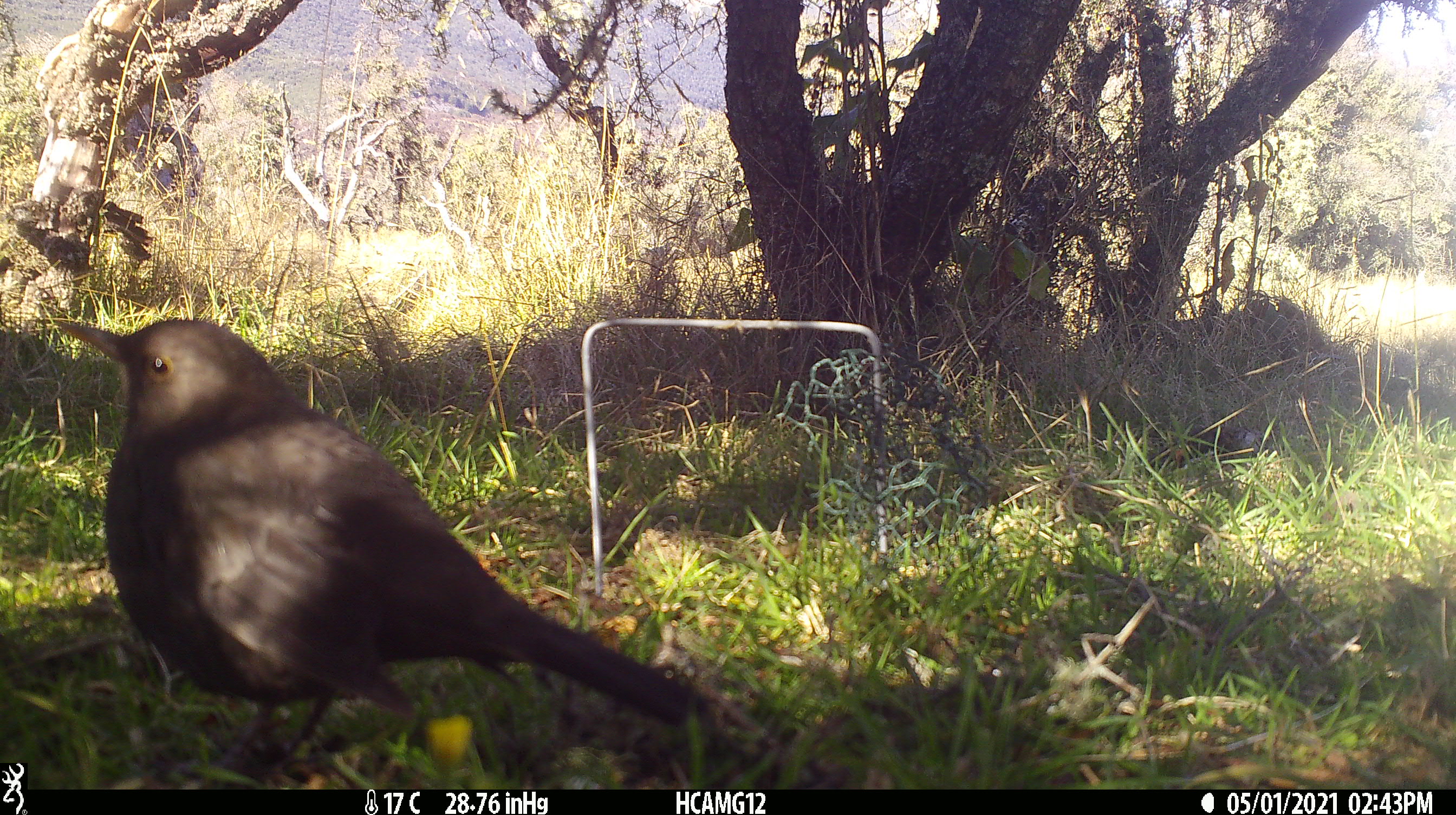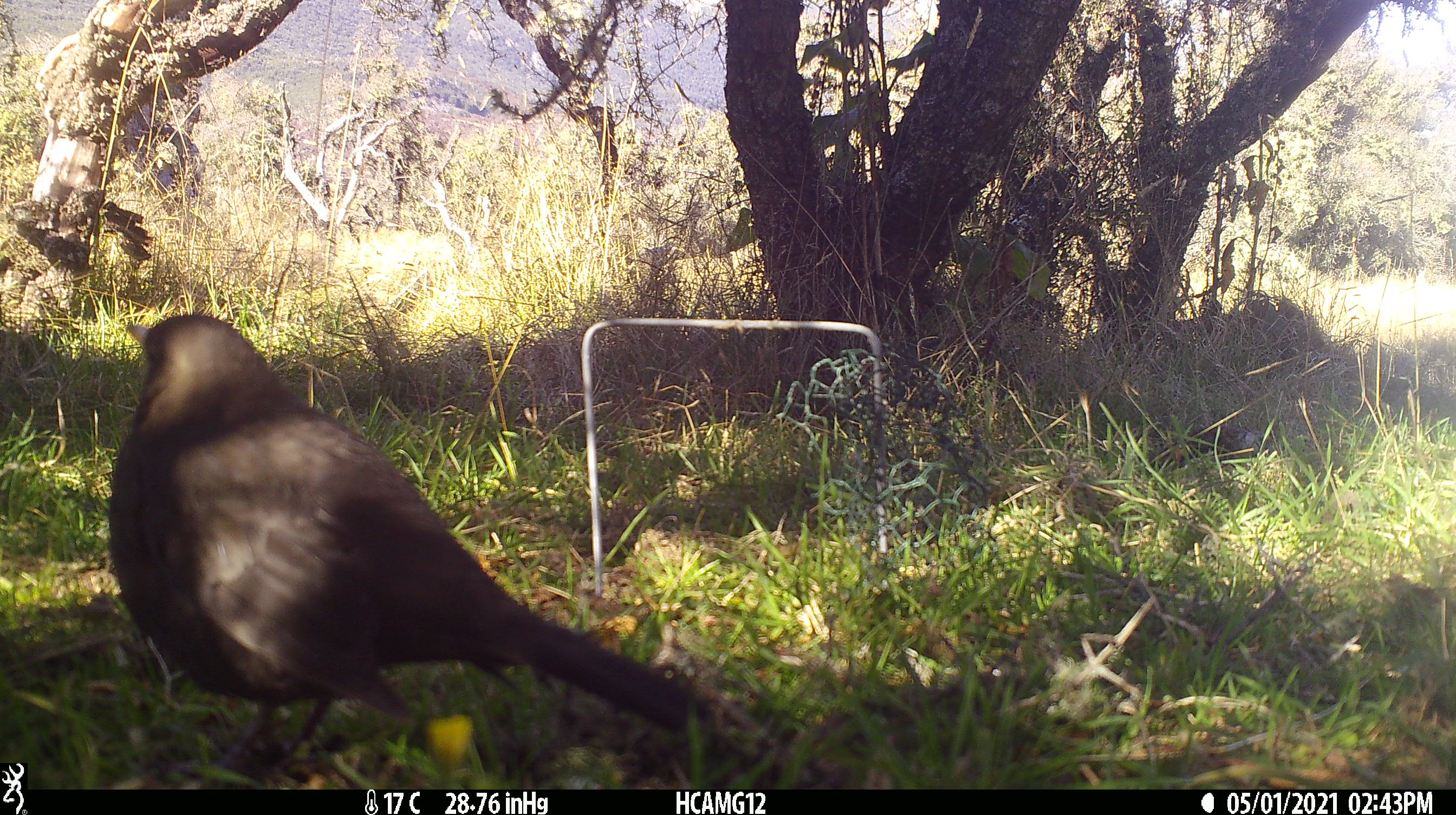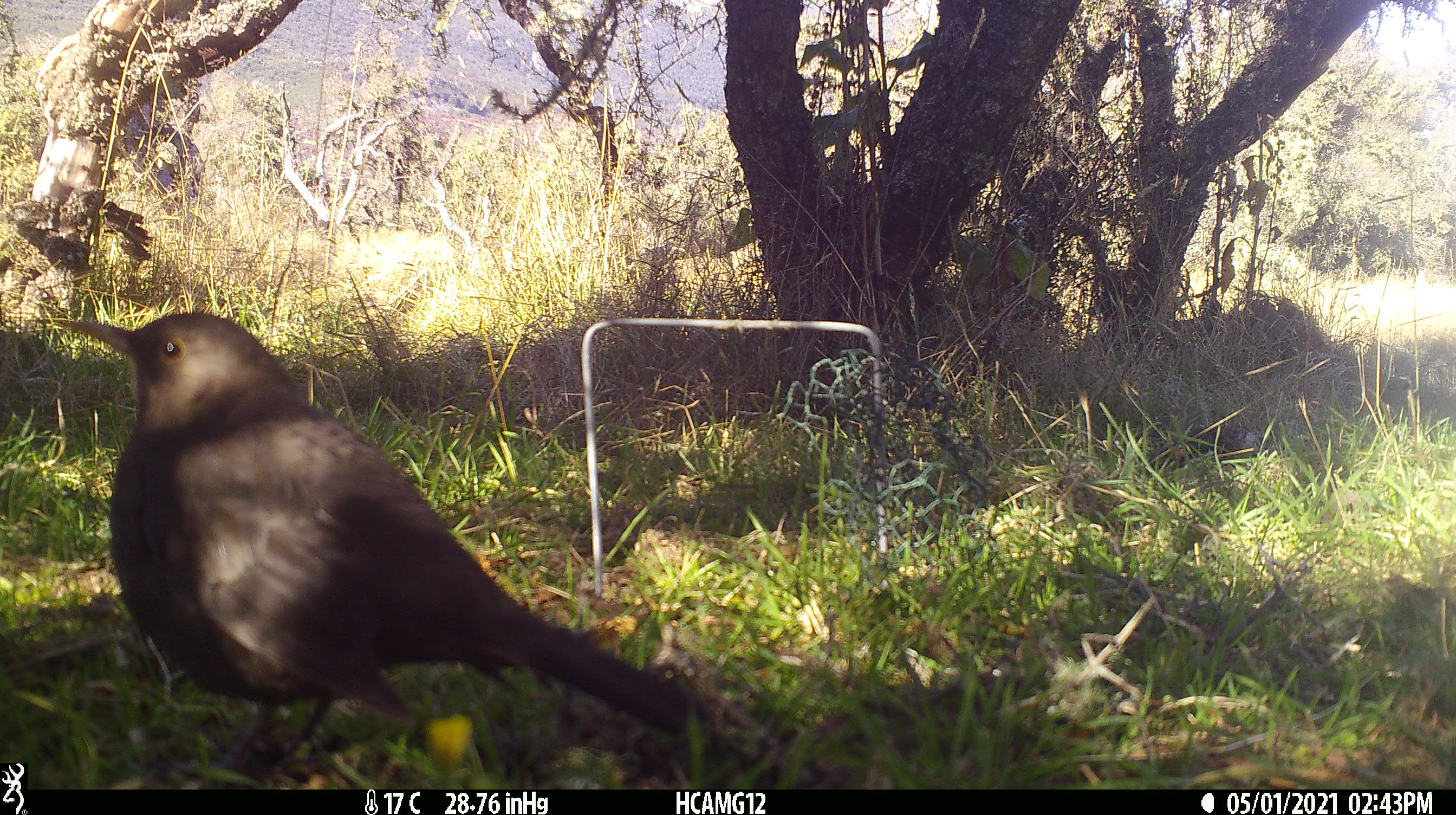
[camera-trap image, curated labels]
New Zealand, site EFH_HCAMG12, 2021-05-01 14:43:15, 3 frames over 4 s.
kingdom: Animalia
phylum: Chordata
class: Aves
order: Passeriformes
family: Turdidae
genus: Turdus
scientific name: Turdus merula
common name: eurasian blackbird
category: blackbird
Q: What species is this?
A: Blackbird (eurasian blackbird) (Turdus merula).